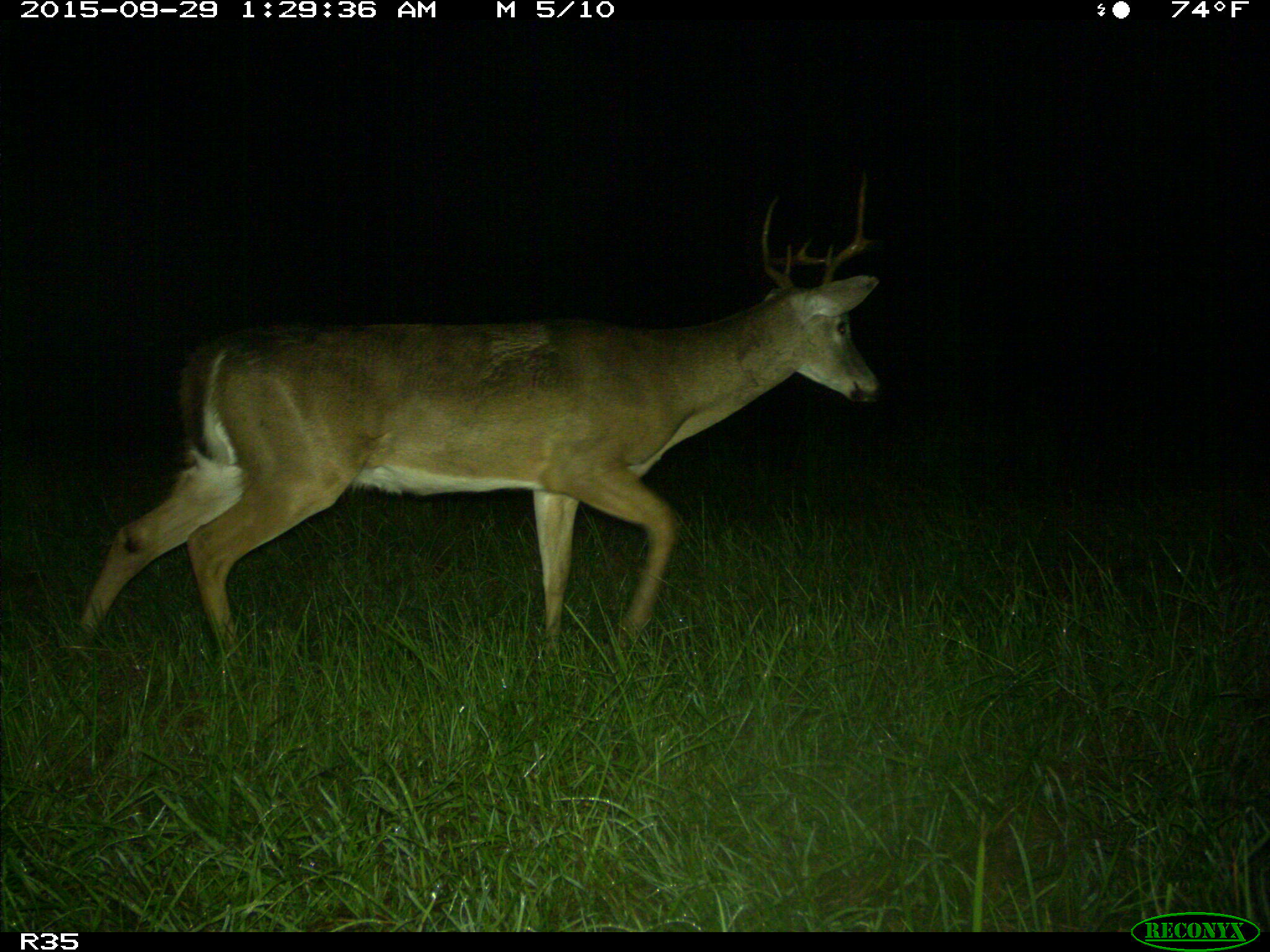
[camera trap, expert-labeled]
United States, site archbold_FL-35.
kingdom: Animalia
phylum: Chordata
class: Mammalia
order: Artiodactyla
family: Cervidae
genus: Odocoileus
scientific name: Odocoileus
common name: deer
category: unidentified deer